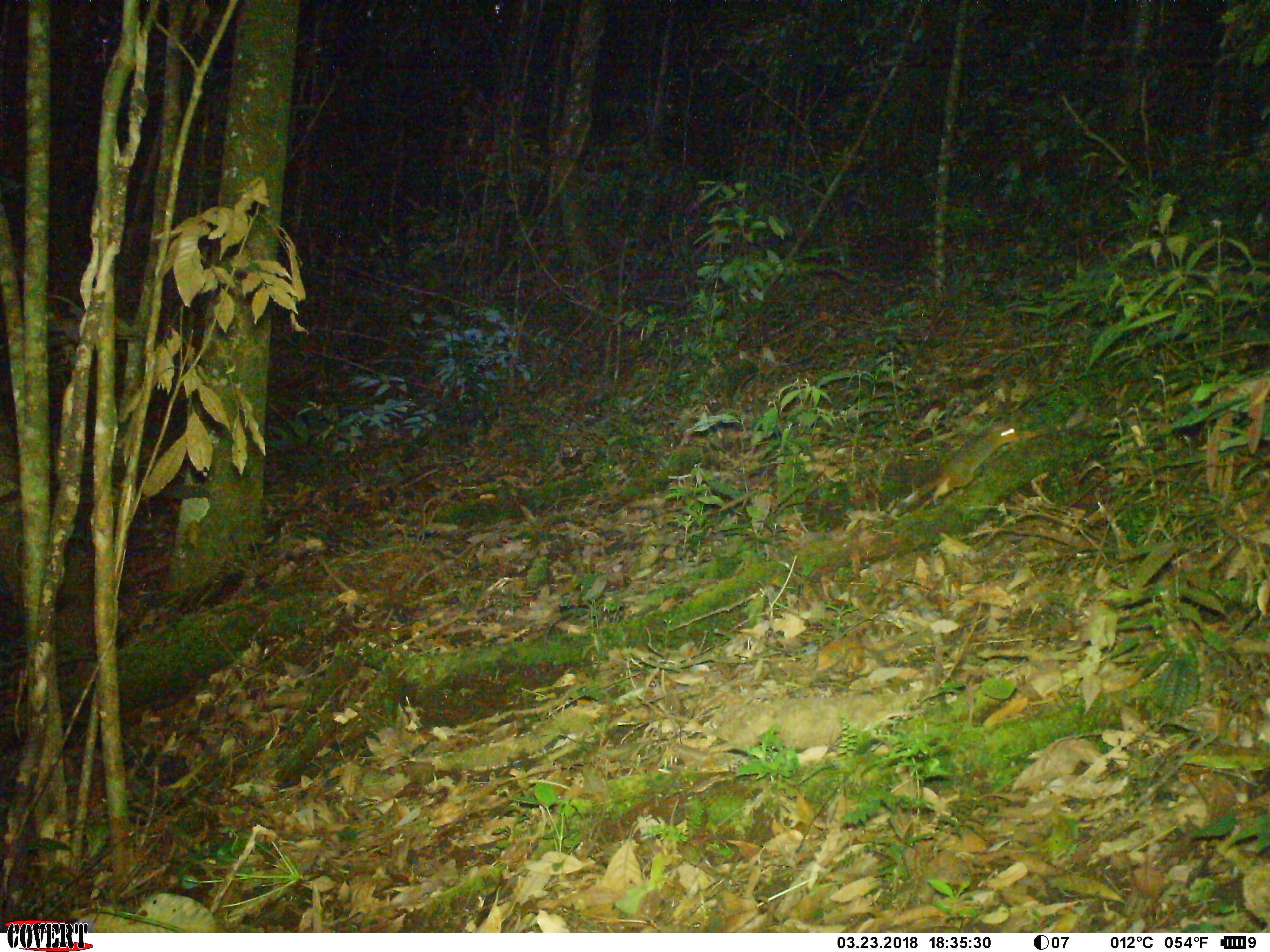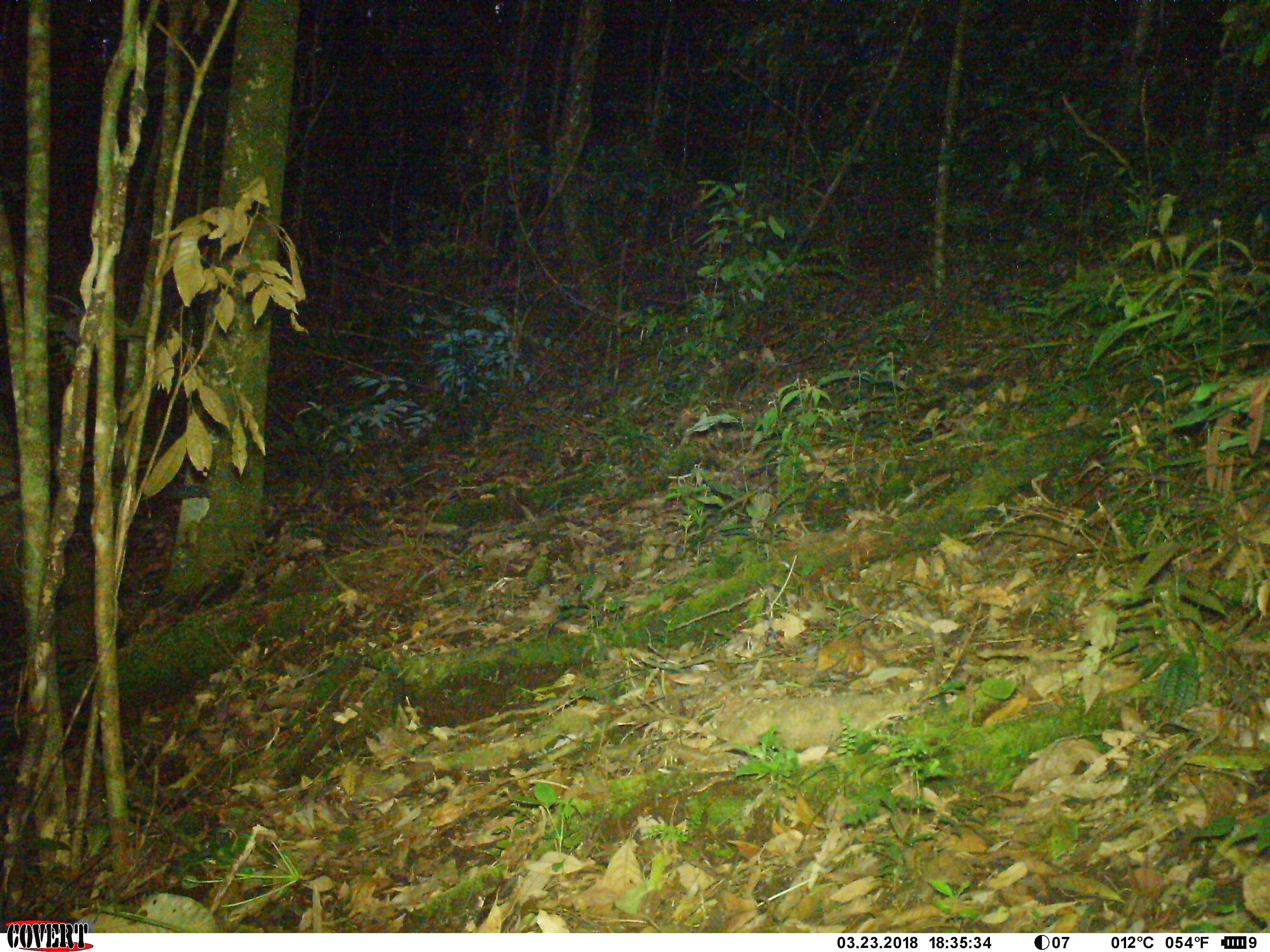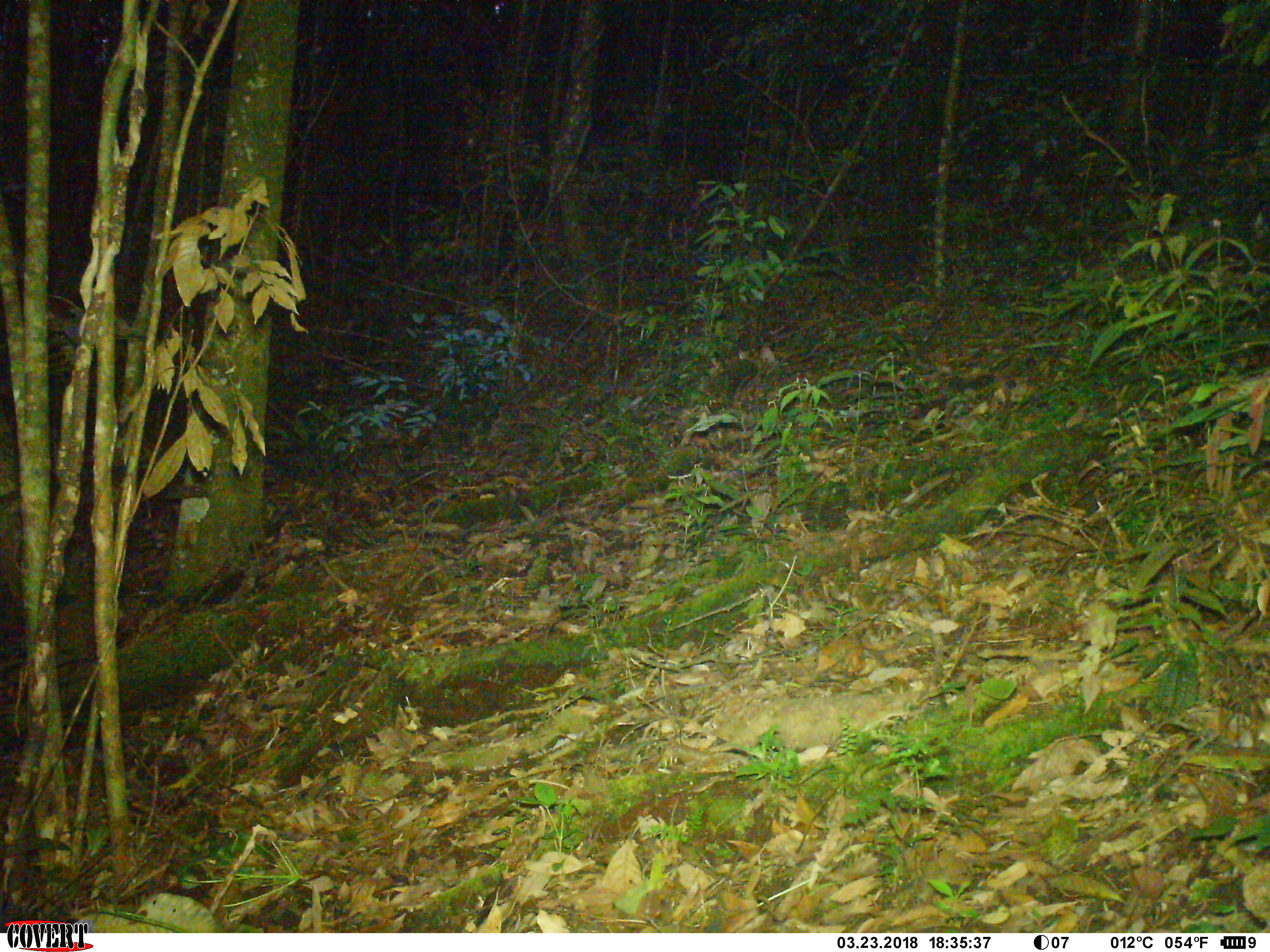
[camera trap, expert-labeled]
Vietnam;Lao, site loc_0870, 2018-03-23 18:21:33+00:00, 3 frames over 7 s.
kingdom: Animalia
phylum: Chordata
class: Mammalia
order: Rodentia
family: Sciuridae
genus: Dremomys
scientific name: Dremomys rufigenis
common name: red-cheeked squirrel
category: red cheeked squirrel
Red cheeked squirrel (red-cheeked squirrel) (Dremomys rufigenis). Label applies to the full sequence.